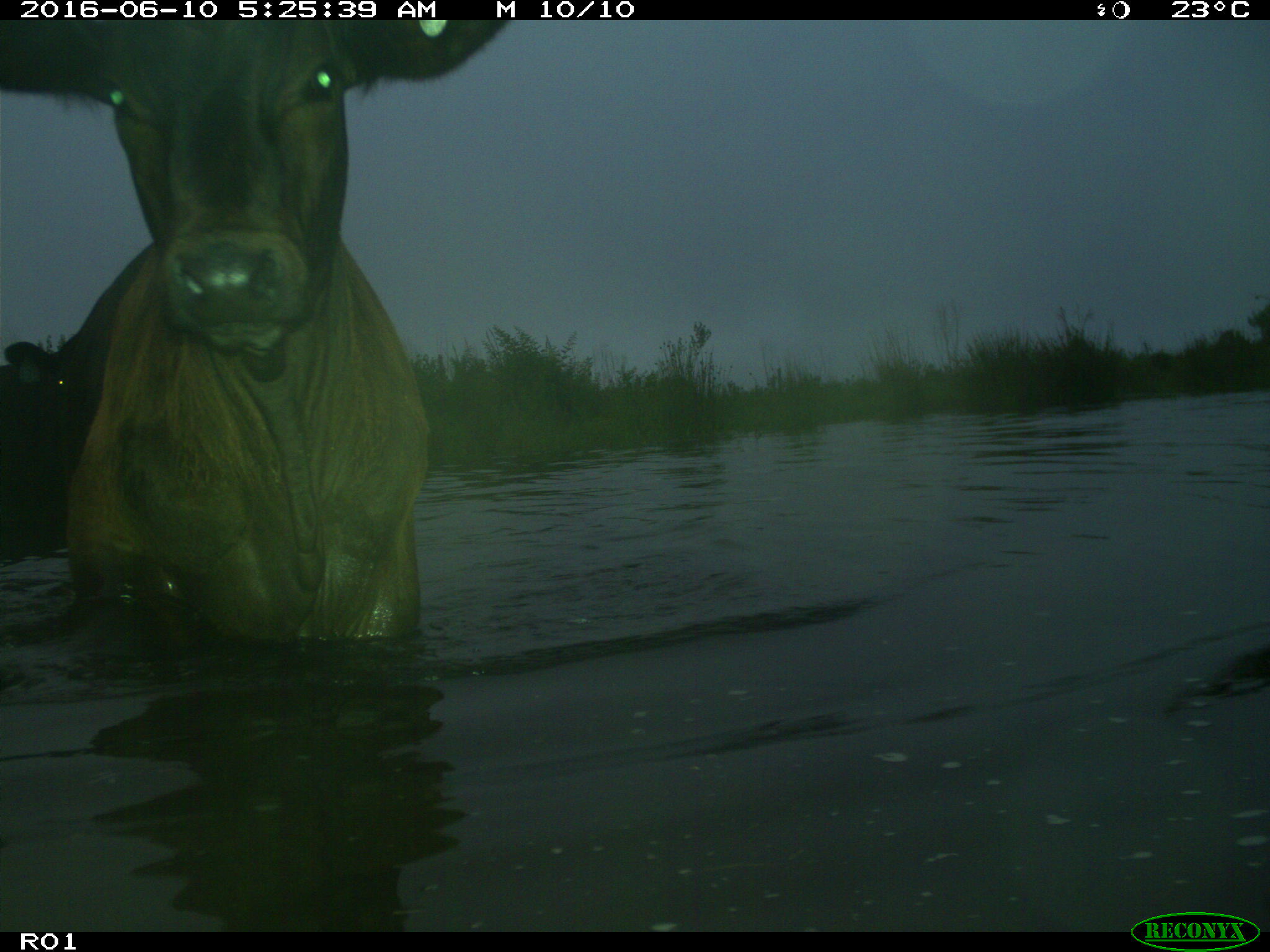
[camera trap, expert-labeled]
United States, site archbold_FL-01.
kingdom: Animalia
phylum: Chordata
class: Mammalia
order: Artiodactyla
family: Bovidae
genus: Bos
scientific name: Bos taurus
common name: domestic cow